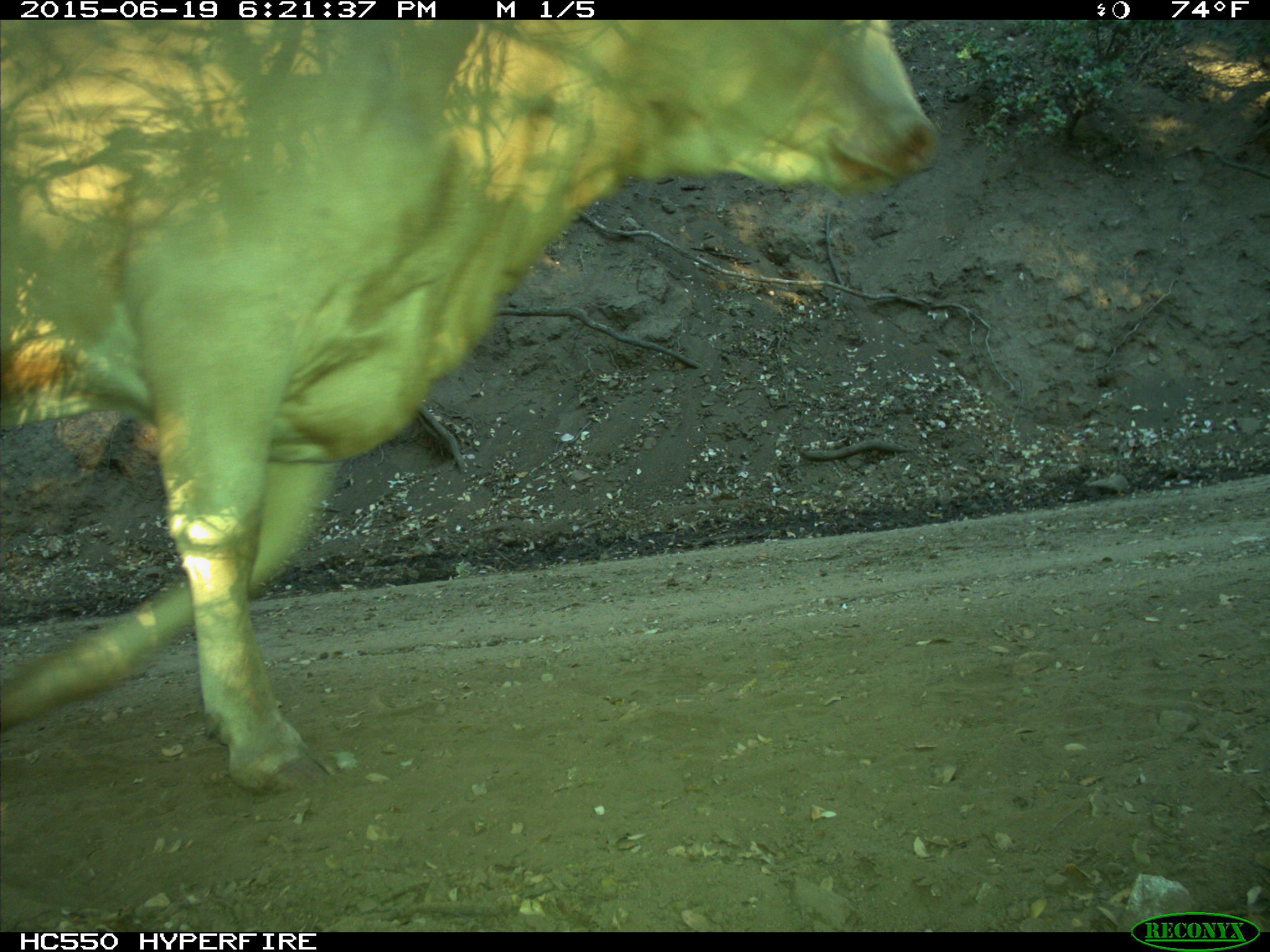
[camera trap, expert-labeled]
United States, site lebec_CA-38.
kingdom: Animalia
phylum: Chordata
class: Mammalia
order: Artiodactyla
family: Bovidae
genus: Bos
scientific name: Bos taurus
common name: domestic cow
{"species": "Bos taurus (domestic cow)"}